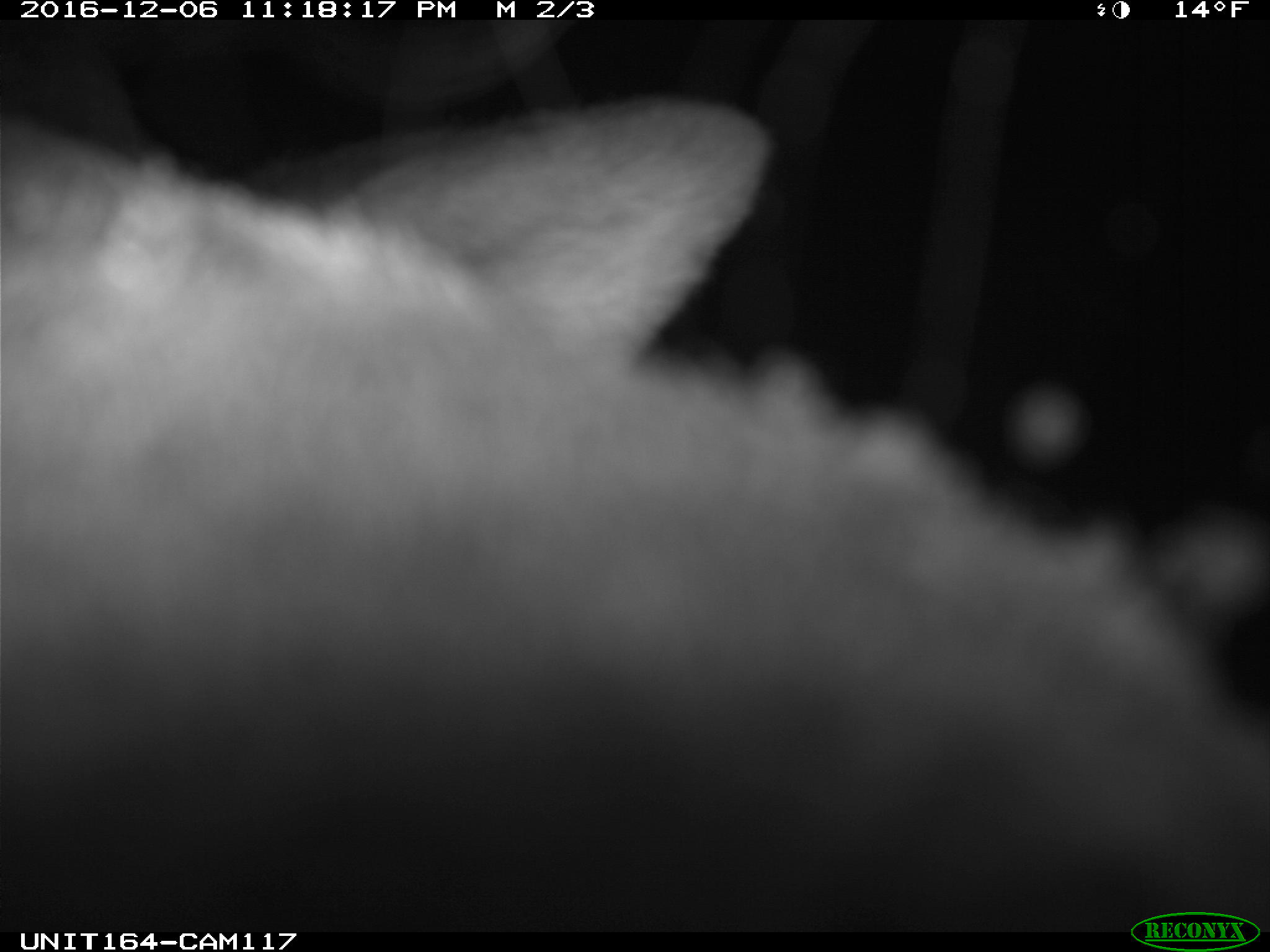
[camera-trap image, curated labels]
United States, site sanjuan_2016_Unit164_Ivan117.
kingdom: Animalia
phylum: Chordata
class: Mammalia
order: Artiodactyla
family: Cervidae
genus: Cervus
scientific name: Cervus elaphus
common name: red deer